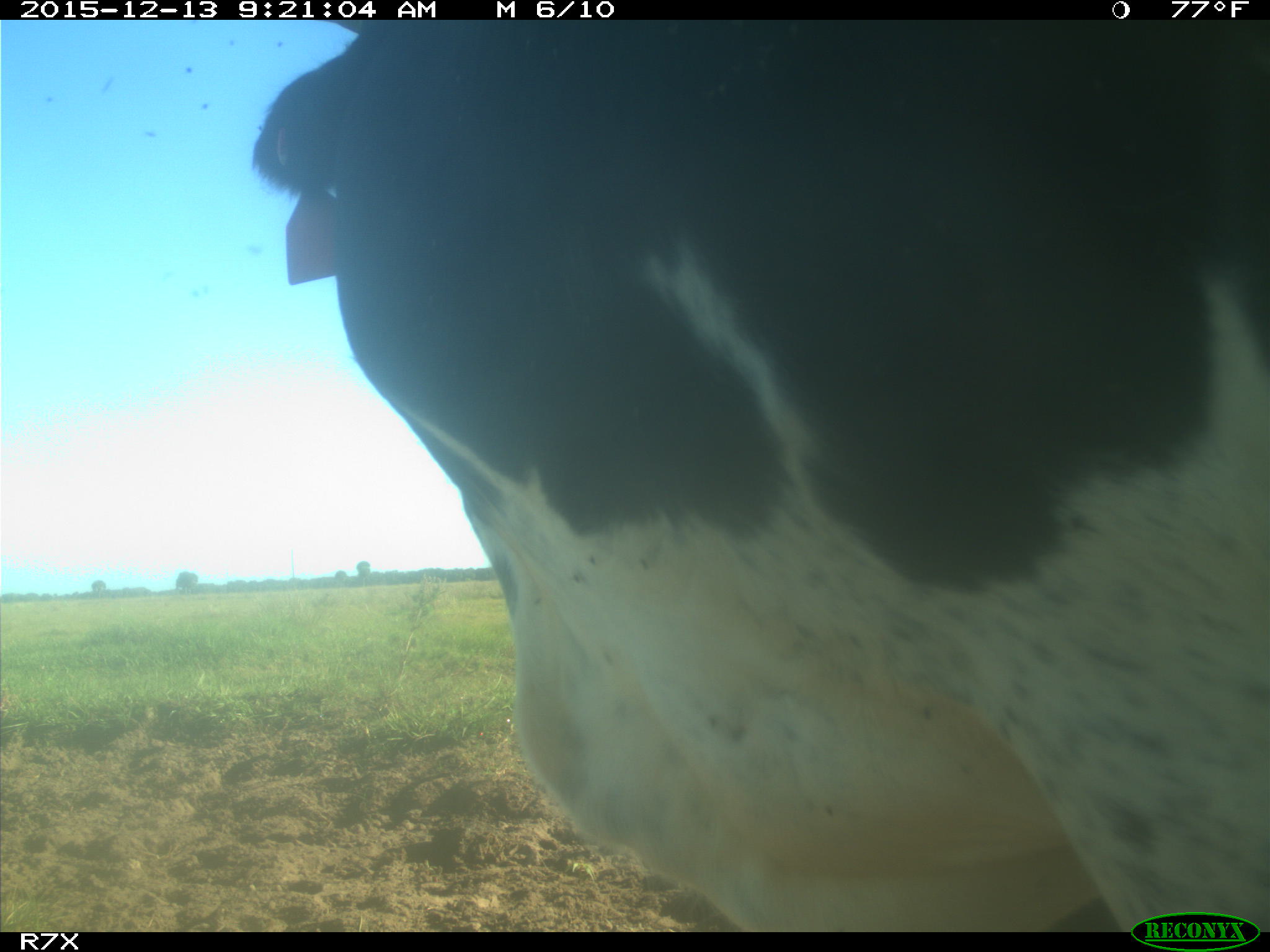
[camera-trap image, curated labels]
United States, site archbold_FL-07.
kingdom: Animalia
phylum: Chordata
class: Mammalia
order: Artiodactyla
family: Bovidae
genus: Bos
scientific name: Bos taurus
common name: domestic cow